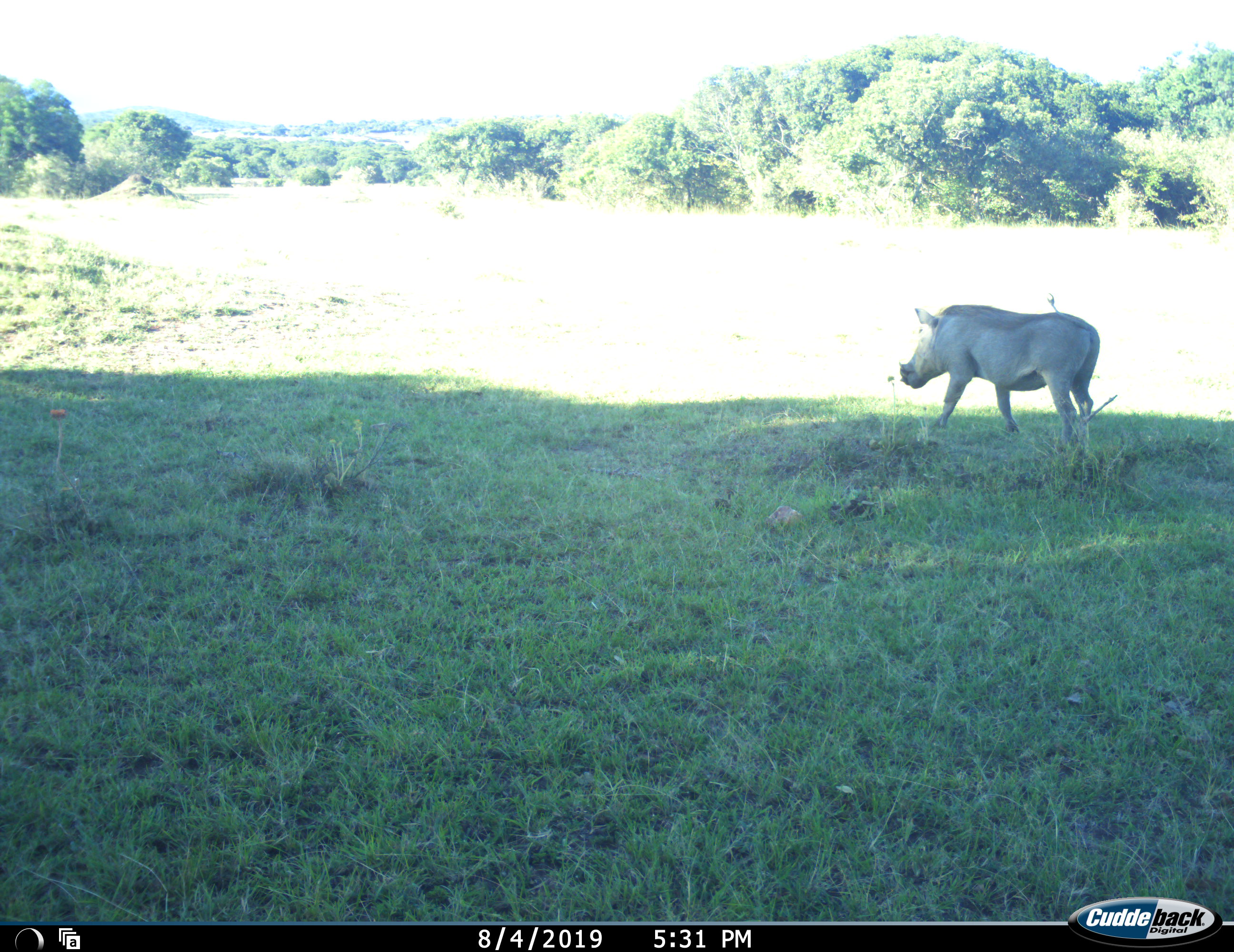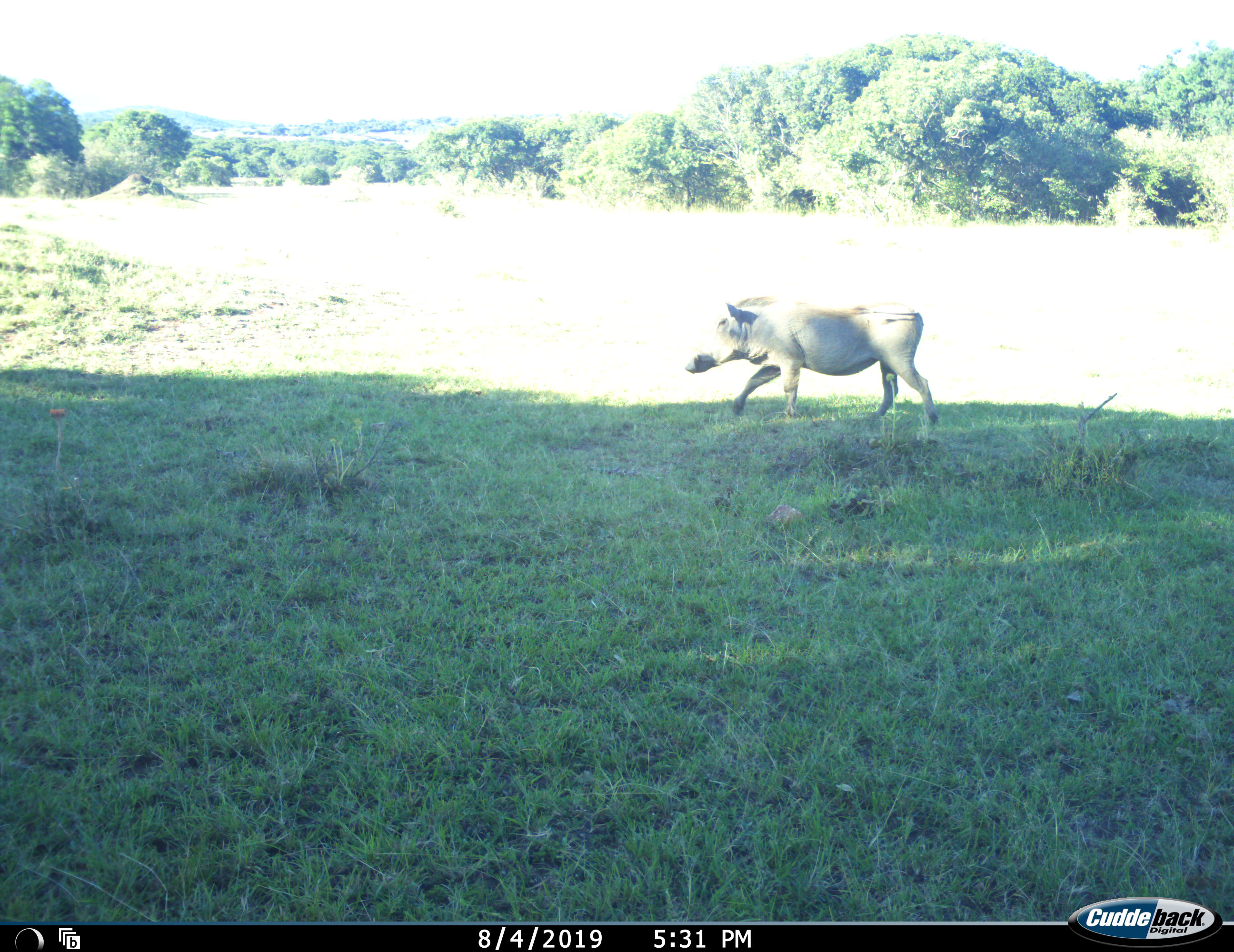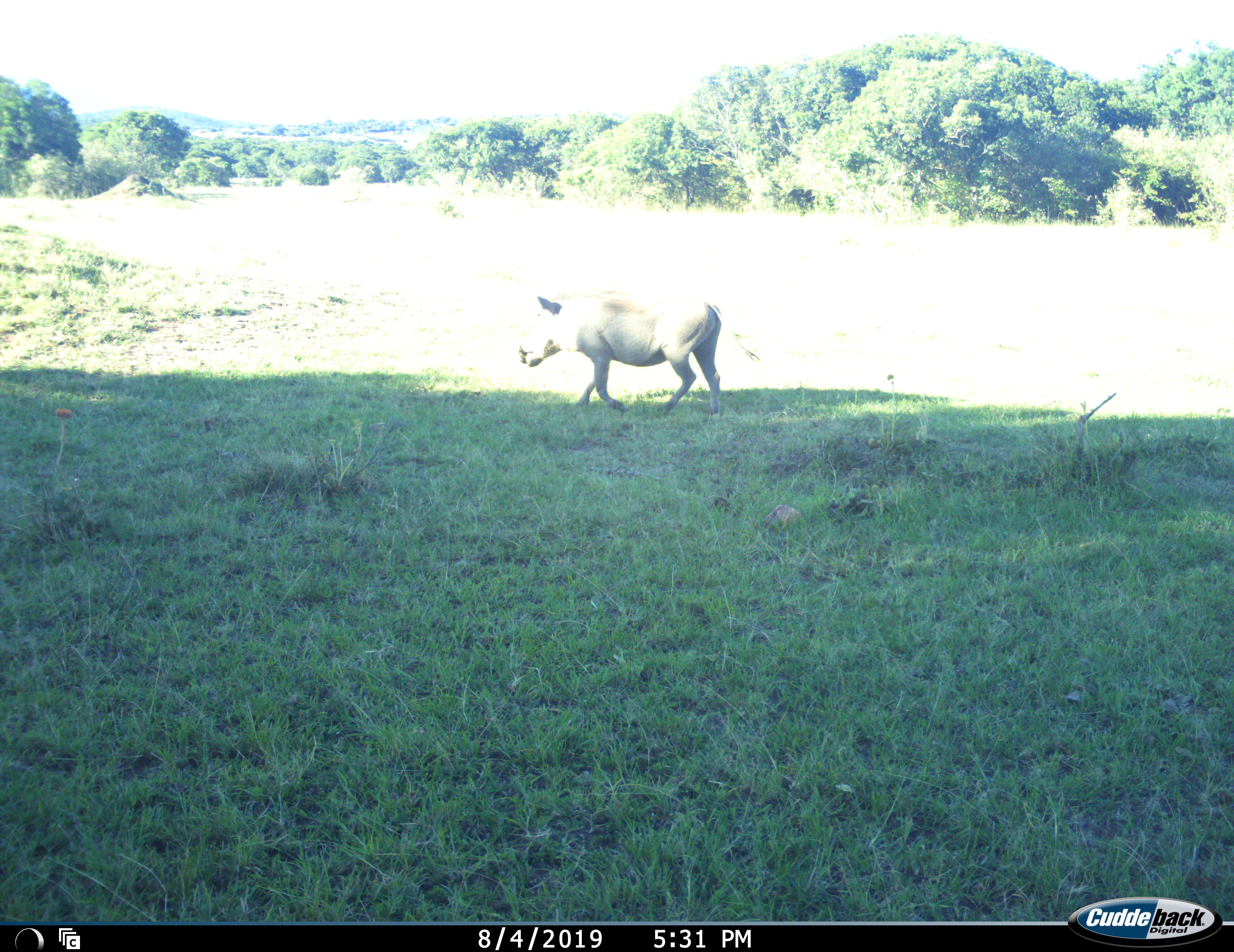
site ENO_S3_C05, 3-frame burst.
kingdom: Animalia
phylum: Chordata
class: Mammalia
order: Artiodactyla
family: Suidae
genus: Phacochoerus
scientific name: Phacochoerus africanus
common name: warthog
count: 1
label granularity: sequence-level